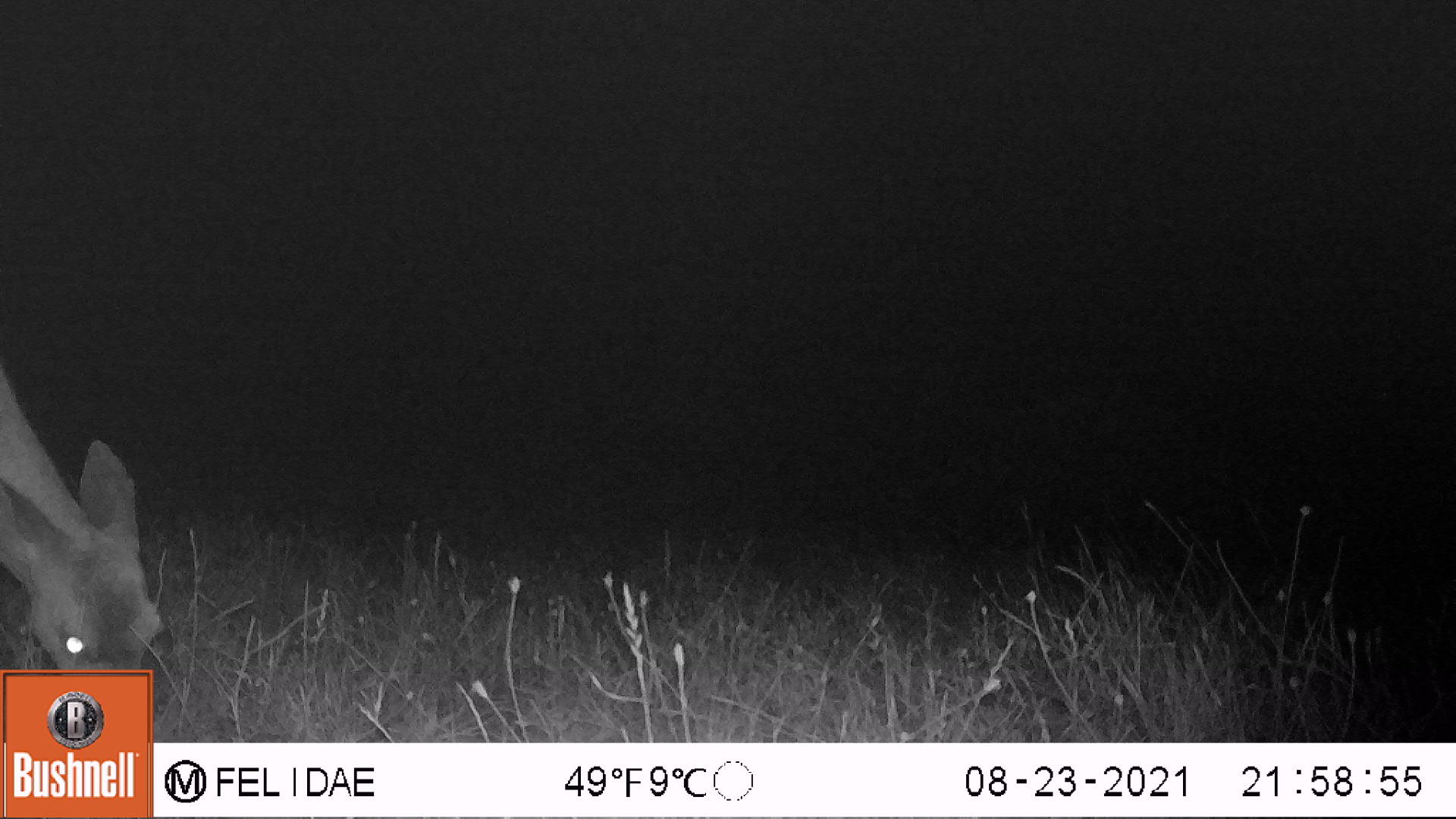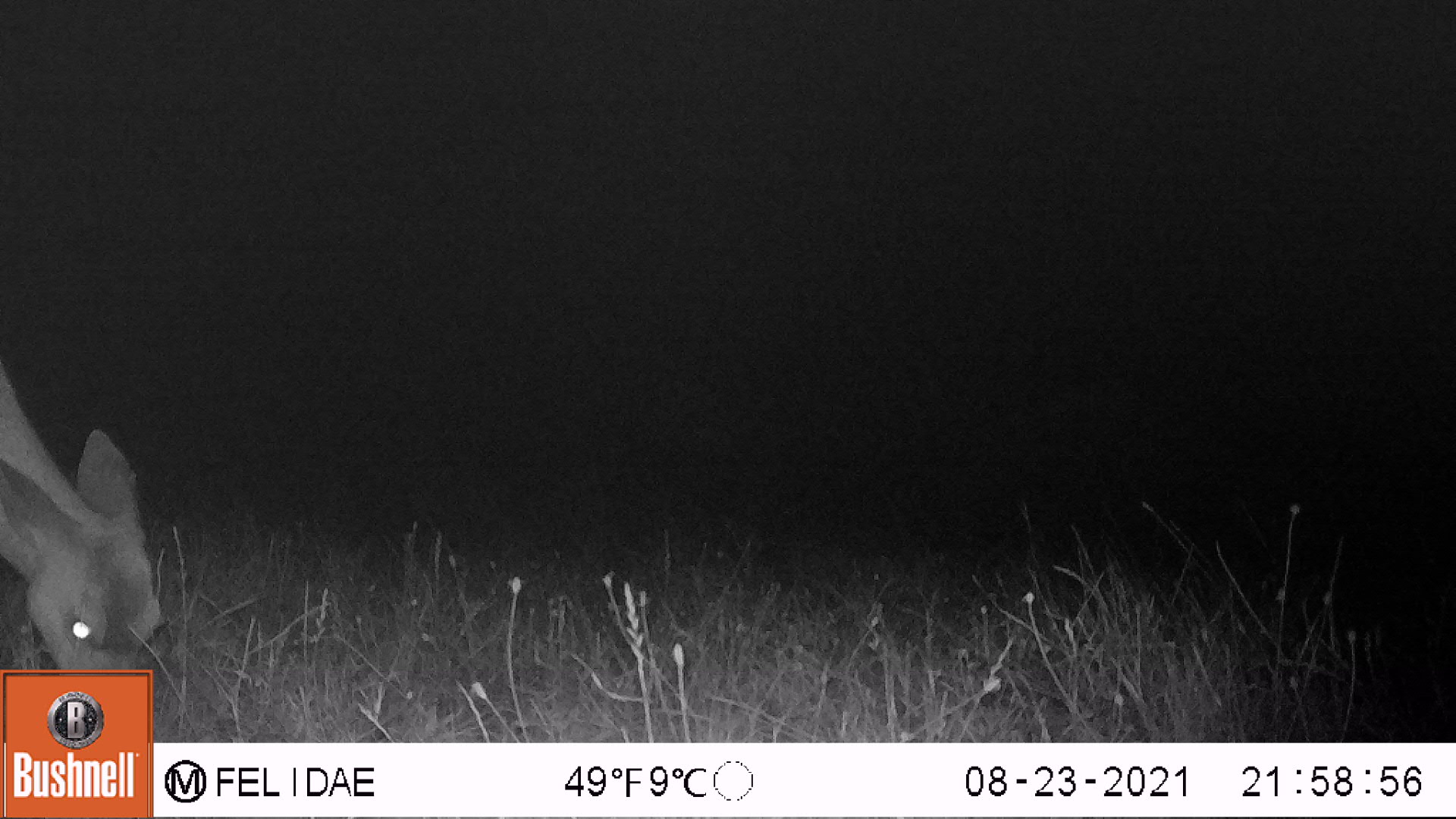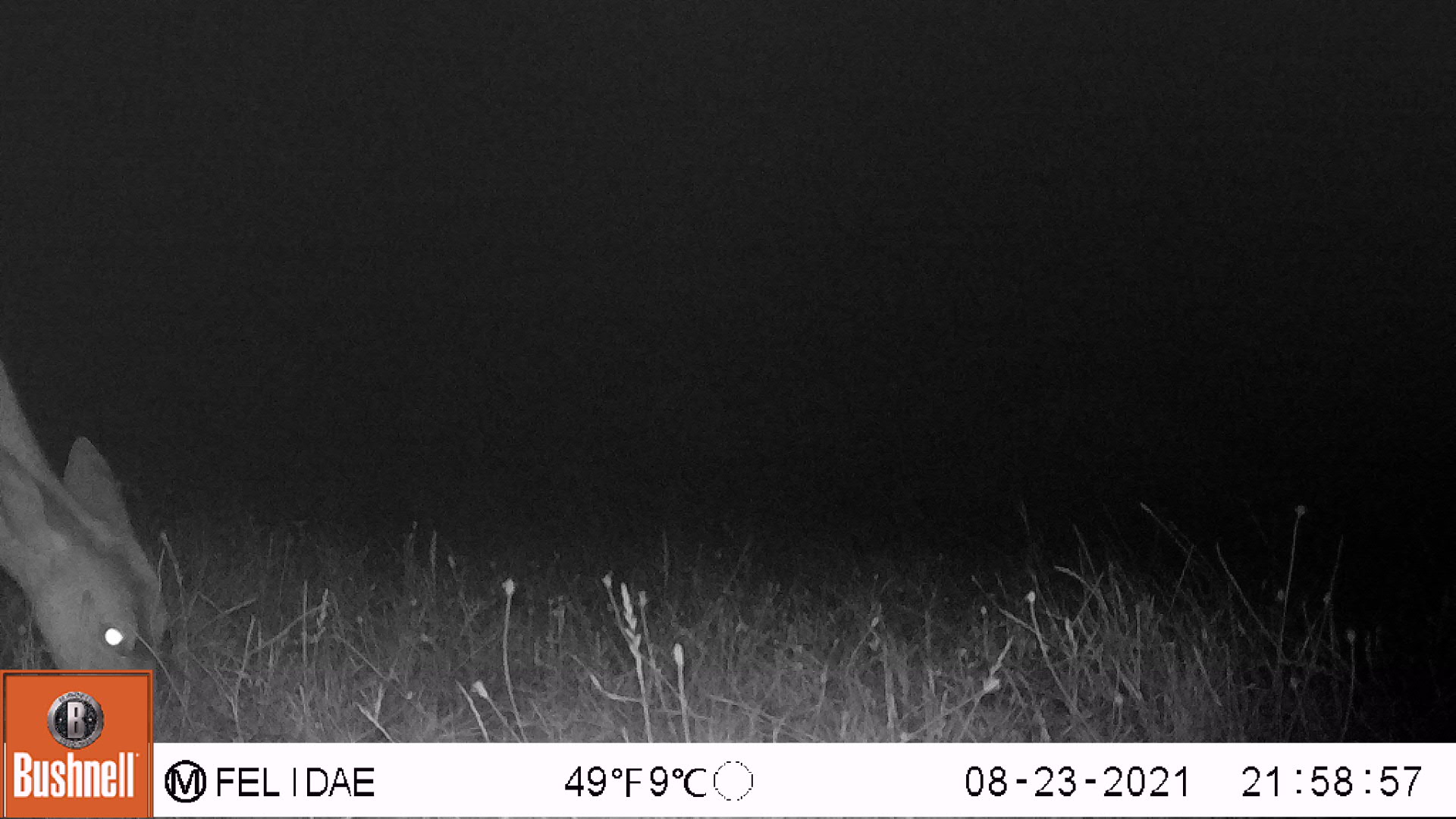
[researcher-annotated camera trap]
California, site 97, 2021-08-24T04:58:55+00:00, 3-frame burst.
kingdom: Animalia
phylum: Chordata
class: Mammalia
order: Artiodactyla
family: Cervidae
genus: Odocoileus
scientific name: Odocoileus hemionus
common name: mule deer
Mule deer (Odocoileus hemionus).